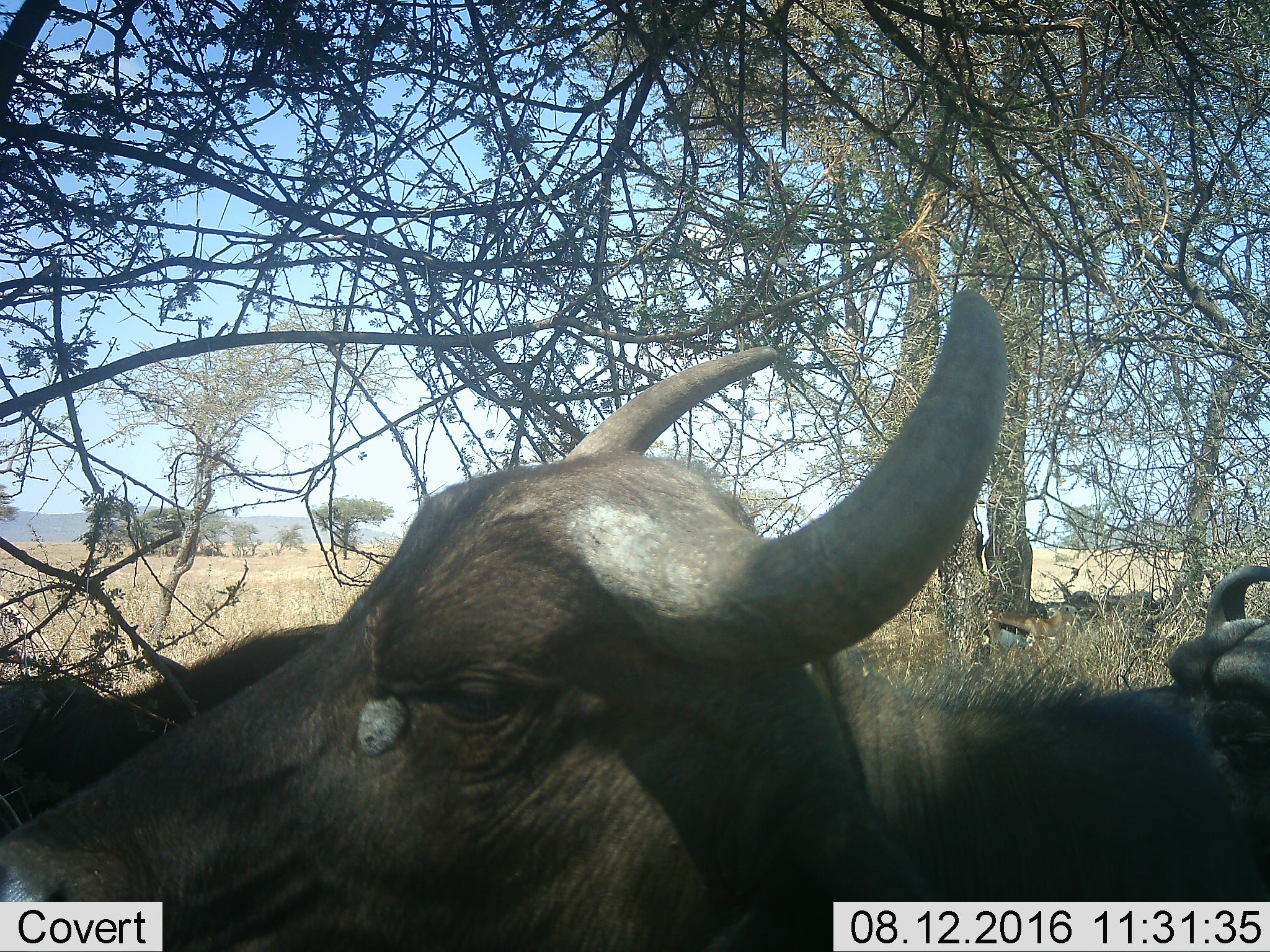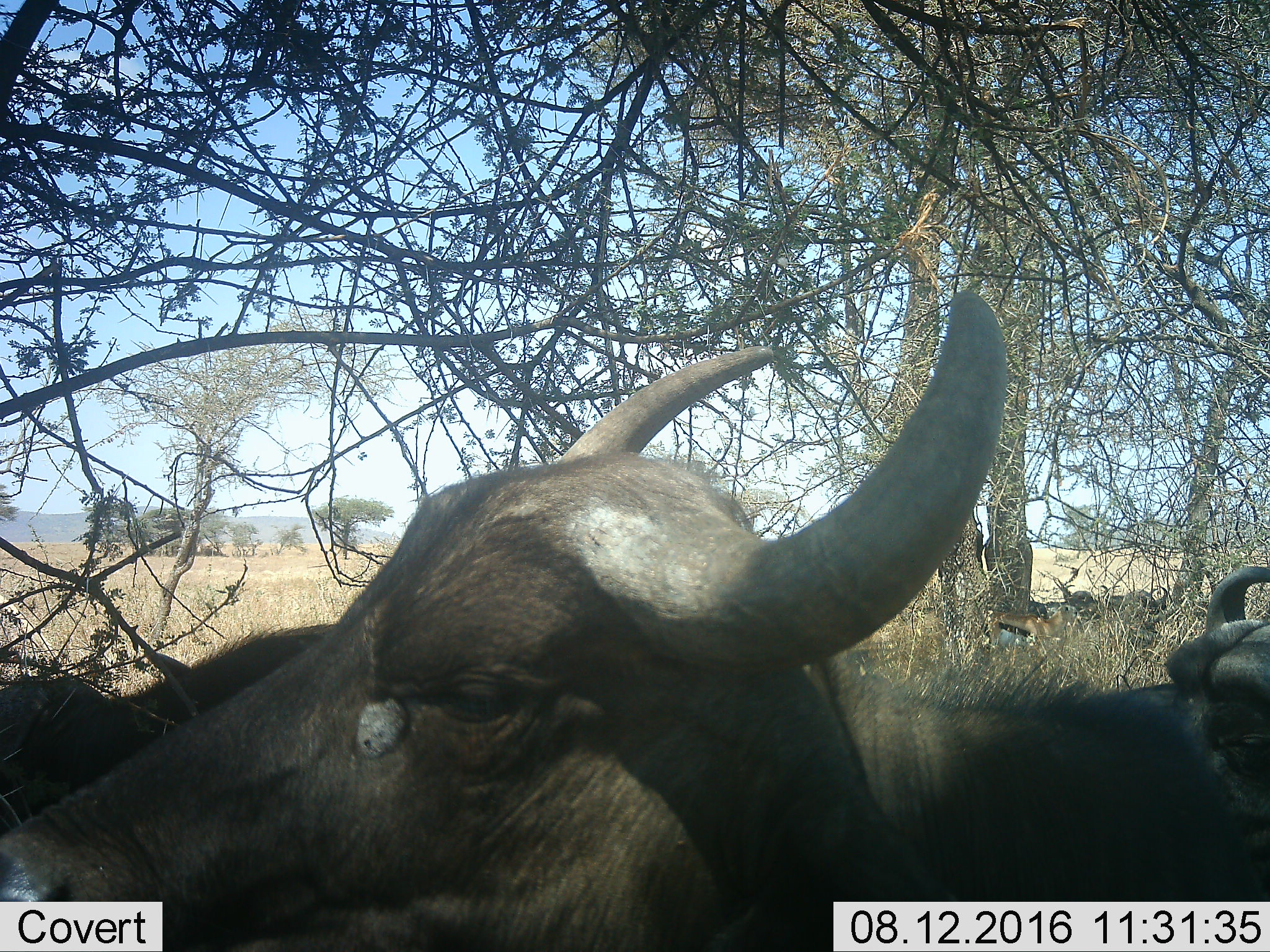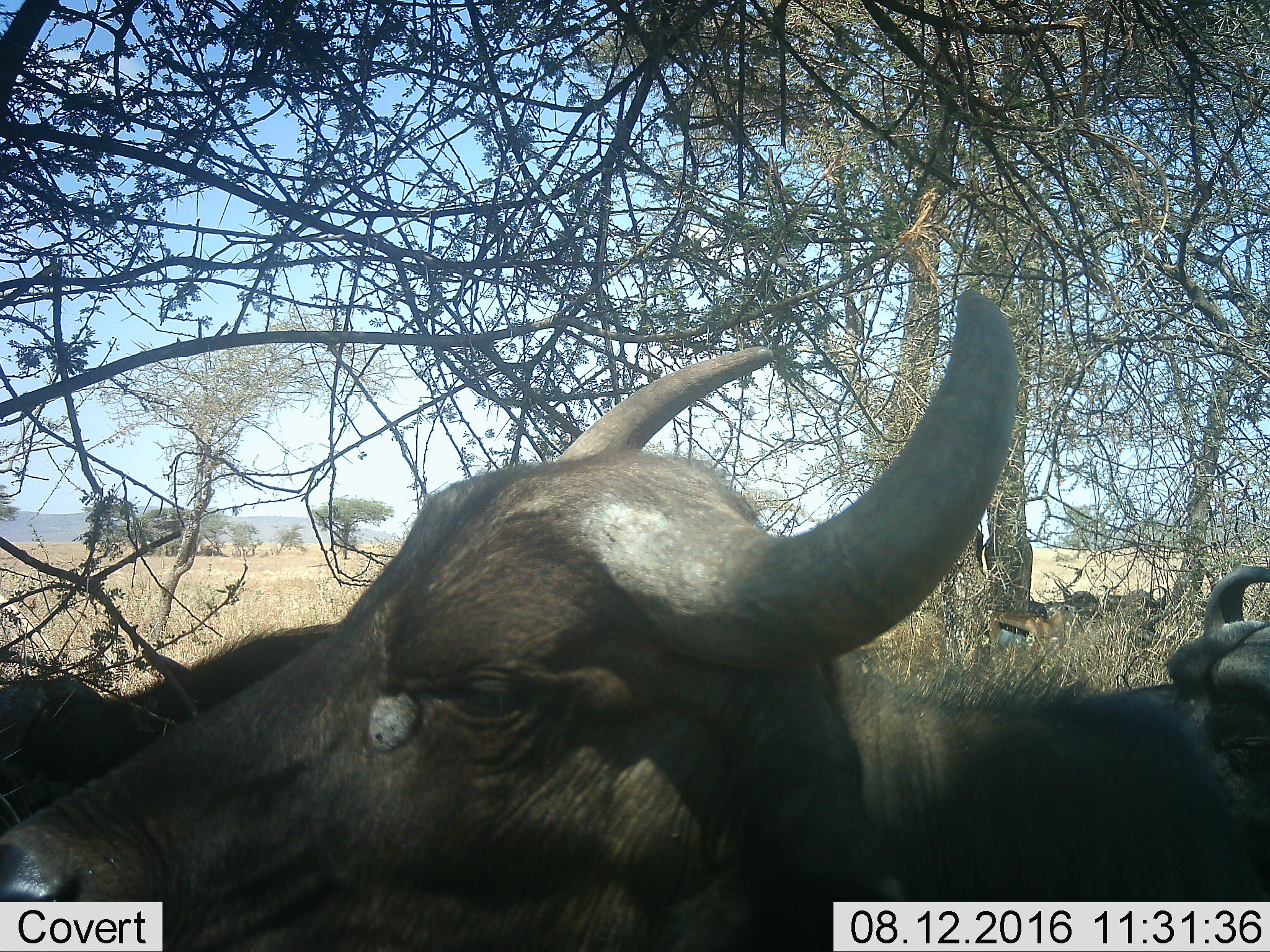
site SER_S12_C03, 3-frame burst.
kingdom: Animalia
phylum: Chordata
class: Mammalia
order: Artiodactyla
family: Bovidae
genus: Syncerus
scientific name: Syncerus caffer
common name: african buffalo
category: buffalo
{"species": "buffalo (african buffalo) (Syncerus caffer)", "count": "4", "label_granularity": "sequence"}